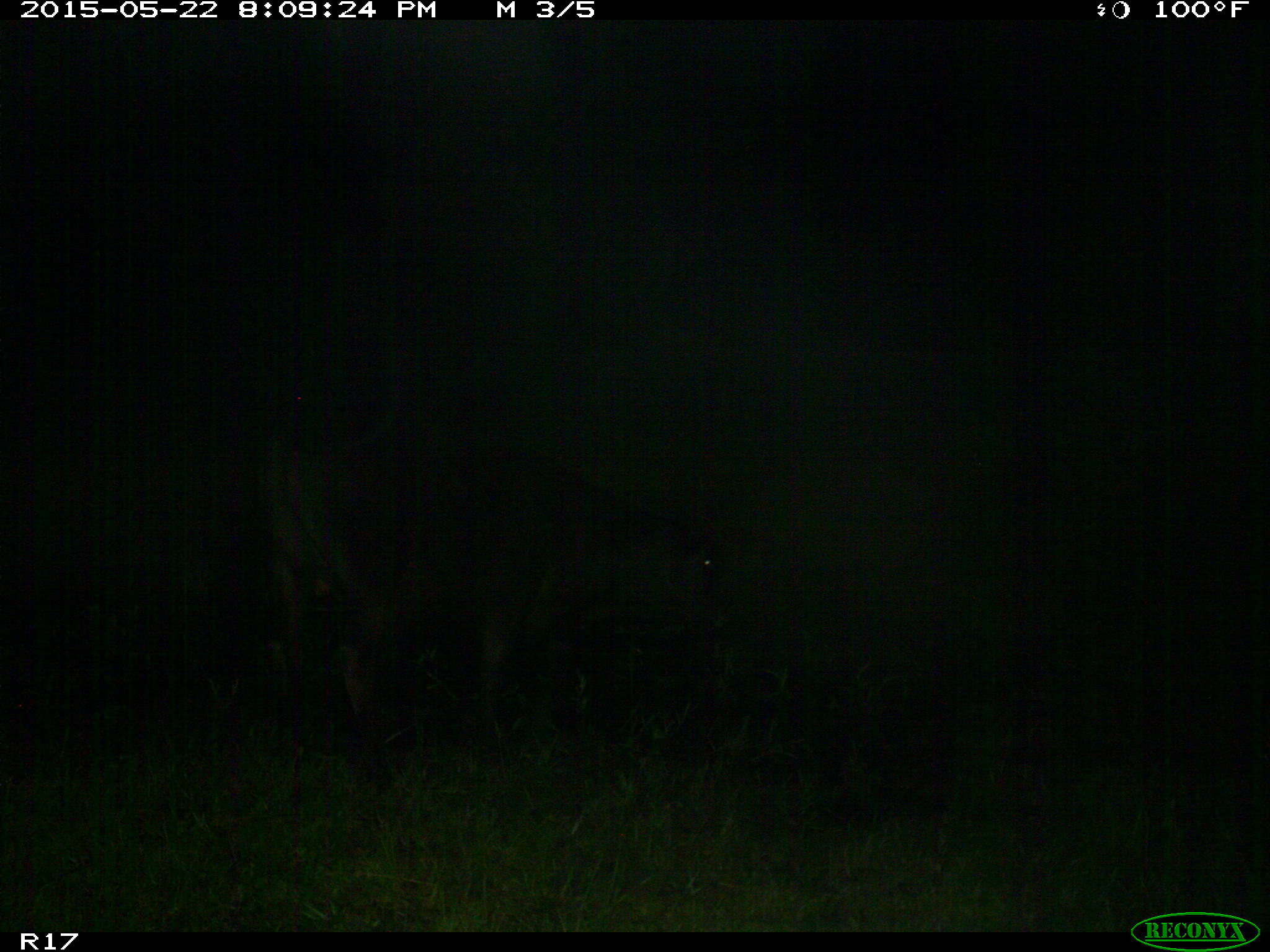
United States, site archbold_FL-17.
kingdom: Animalia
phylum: Chordata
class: Mammalia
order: Artiodactyla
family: Bovidae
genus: Bos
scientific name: Bos taurus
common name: domestic cow